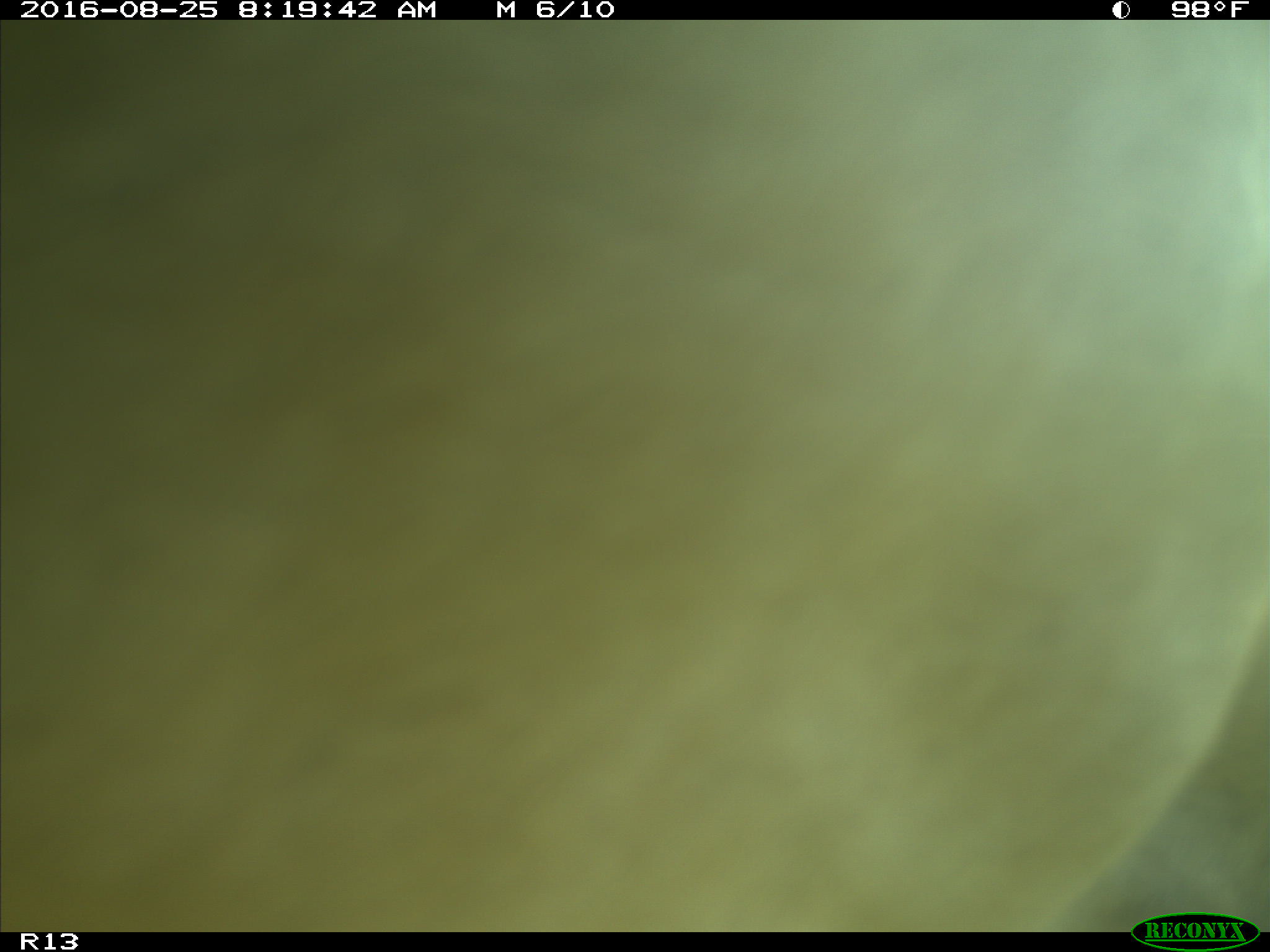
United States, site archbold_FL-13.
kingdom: Animalia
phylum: Chordata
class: Mammalia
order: Artiodactyla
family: Bovidae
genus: Bos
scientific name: Bos taurus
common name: domestic cow